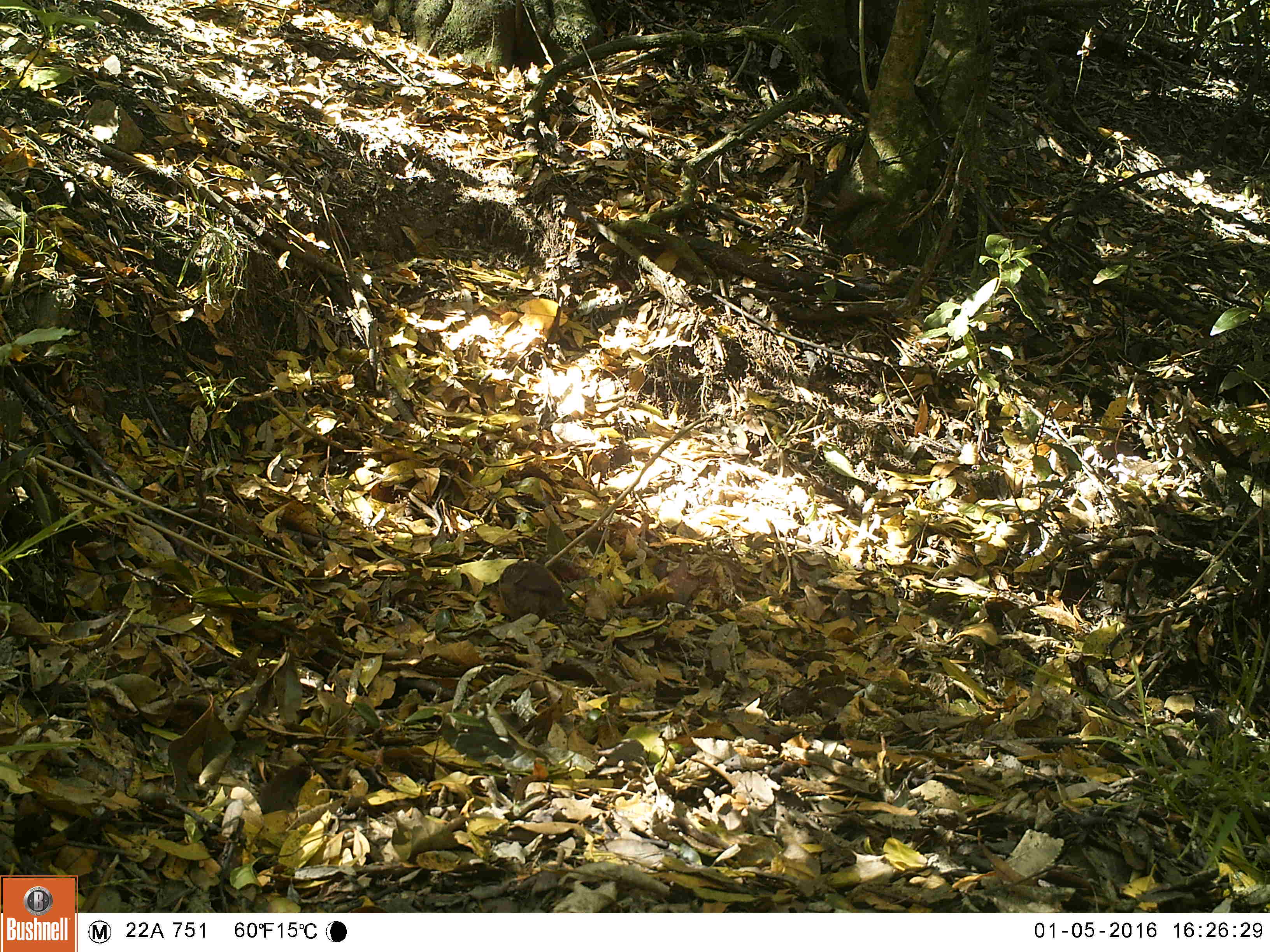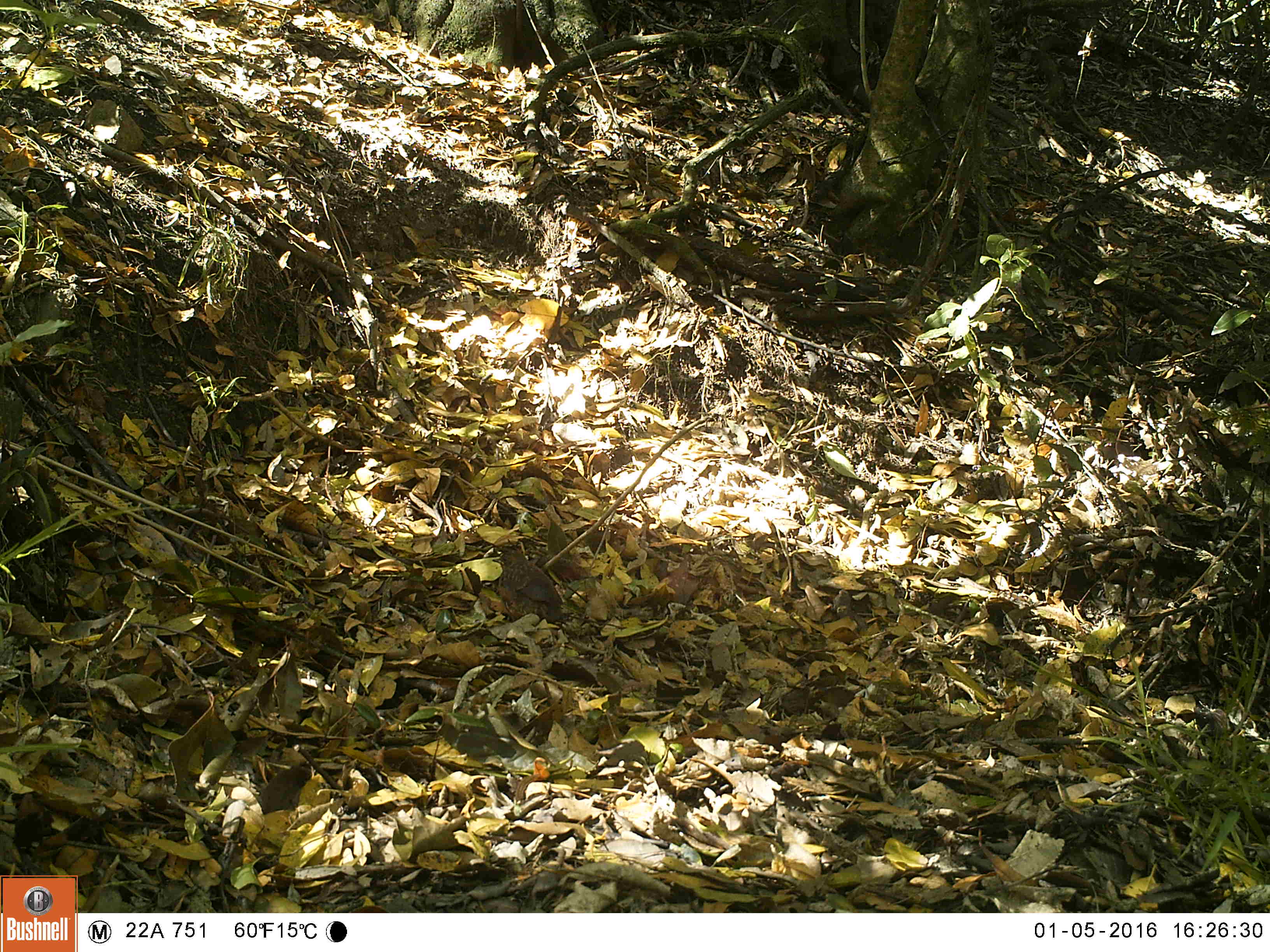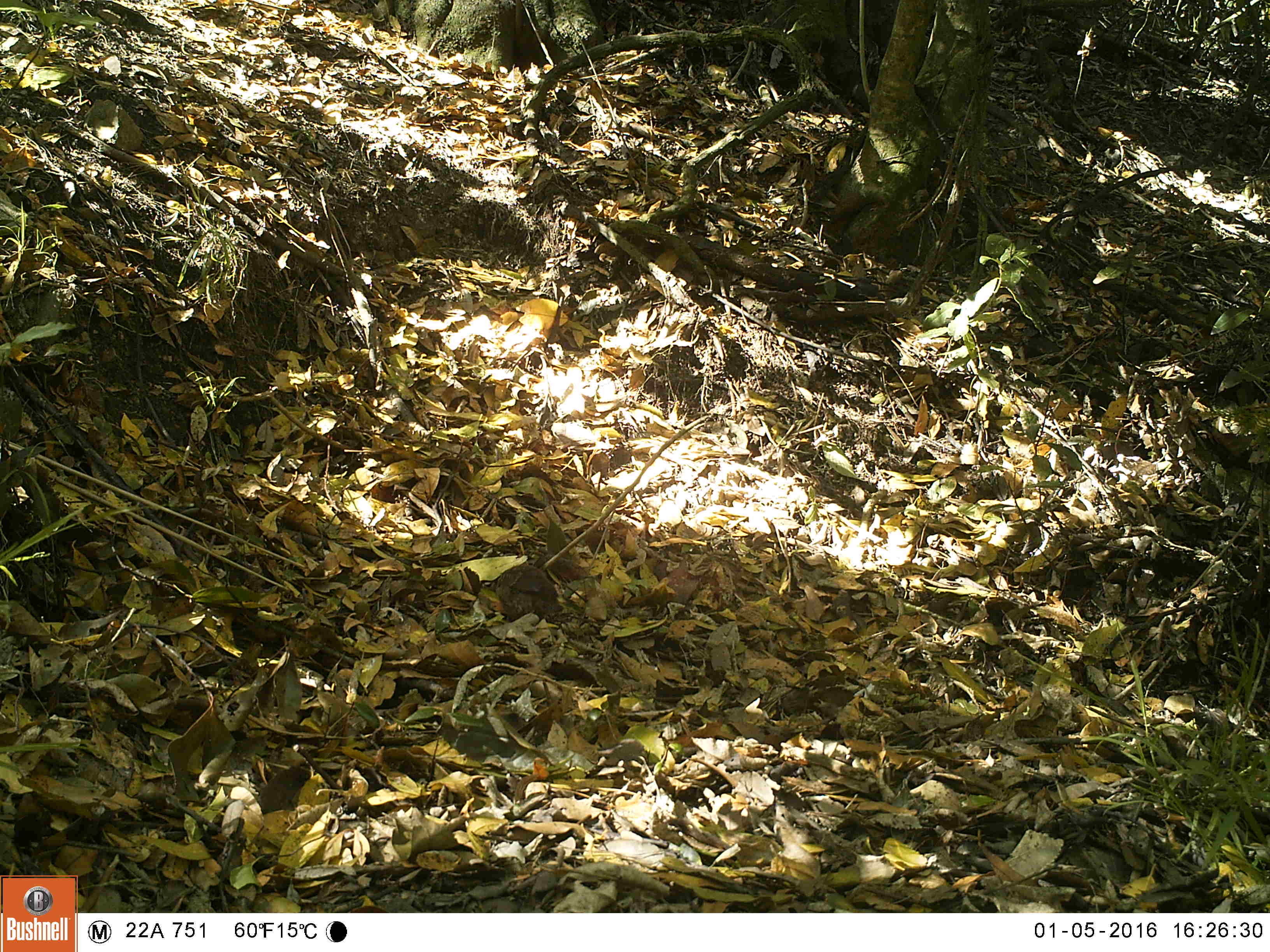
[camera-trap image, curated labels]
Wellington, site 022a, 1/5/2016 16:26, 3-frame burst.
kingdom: Animalia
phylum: Chordata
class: Aves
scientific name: Aves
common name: bird